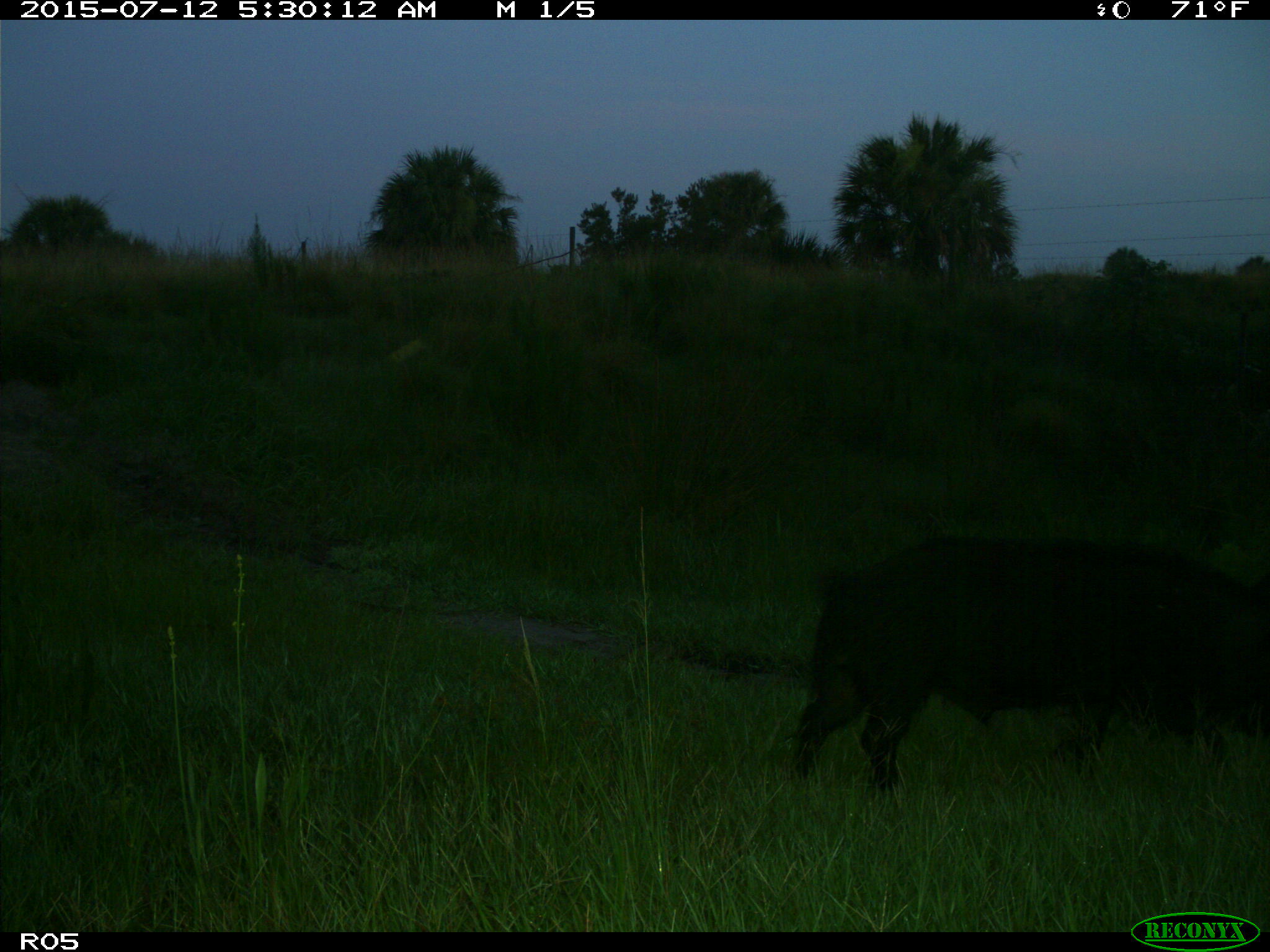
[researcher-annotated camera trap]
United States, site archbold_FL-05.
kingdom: Animalia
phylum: Chordata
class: Mammalia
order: Artiodactyla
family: Suidae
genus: Sus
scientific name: Sus scrofa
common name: wild boar